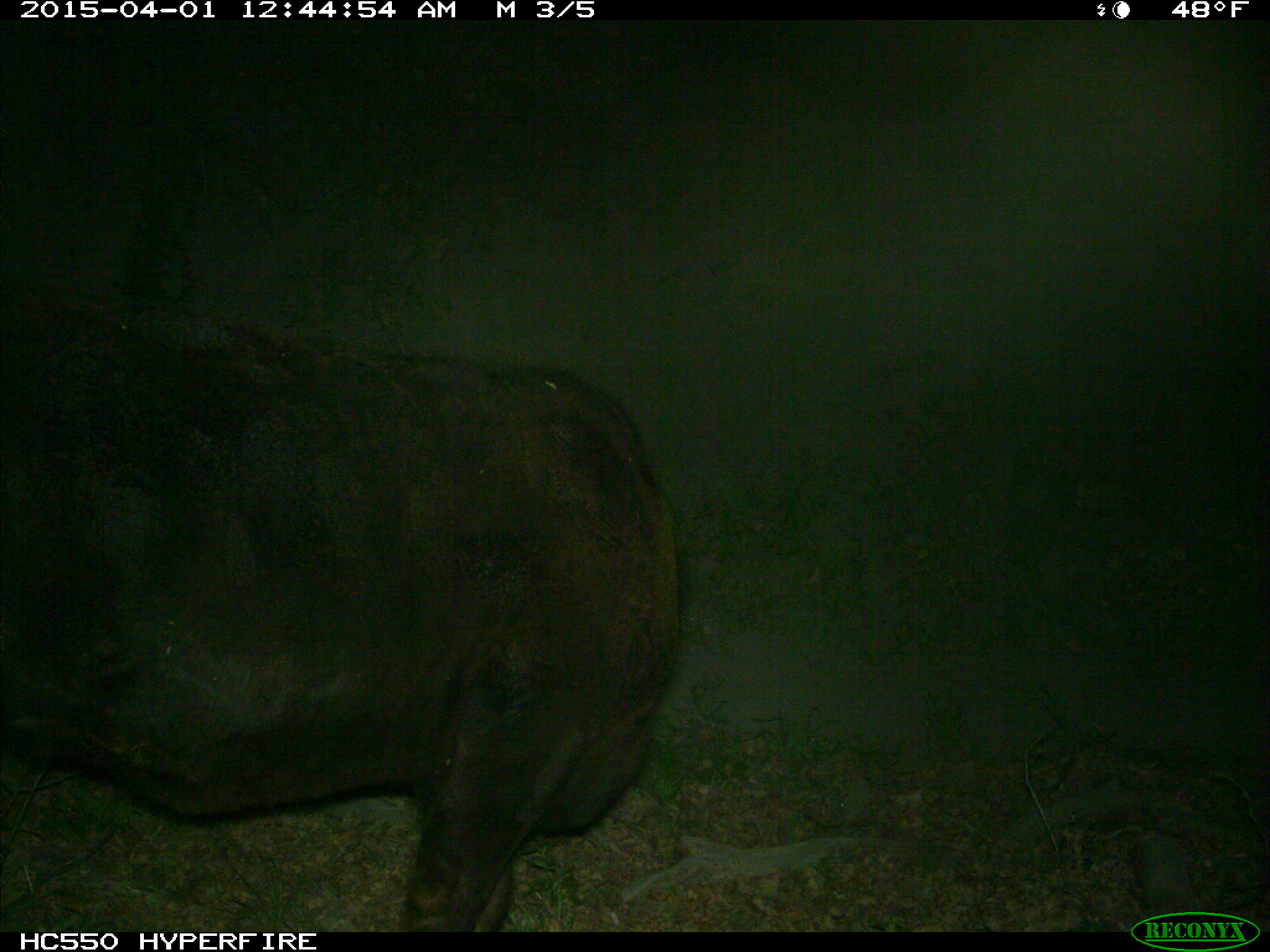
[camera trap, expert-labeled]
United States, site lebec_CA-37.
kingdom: Animalia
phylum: Chordata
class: Mammalia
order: Artiodactyla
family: Bovidae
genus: Bos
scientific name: Bos taurus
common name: domestic cow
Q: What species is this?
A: Bos taurus (domestic cow).